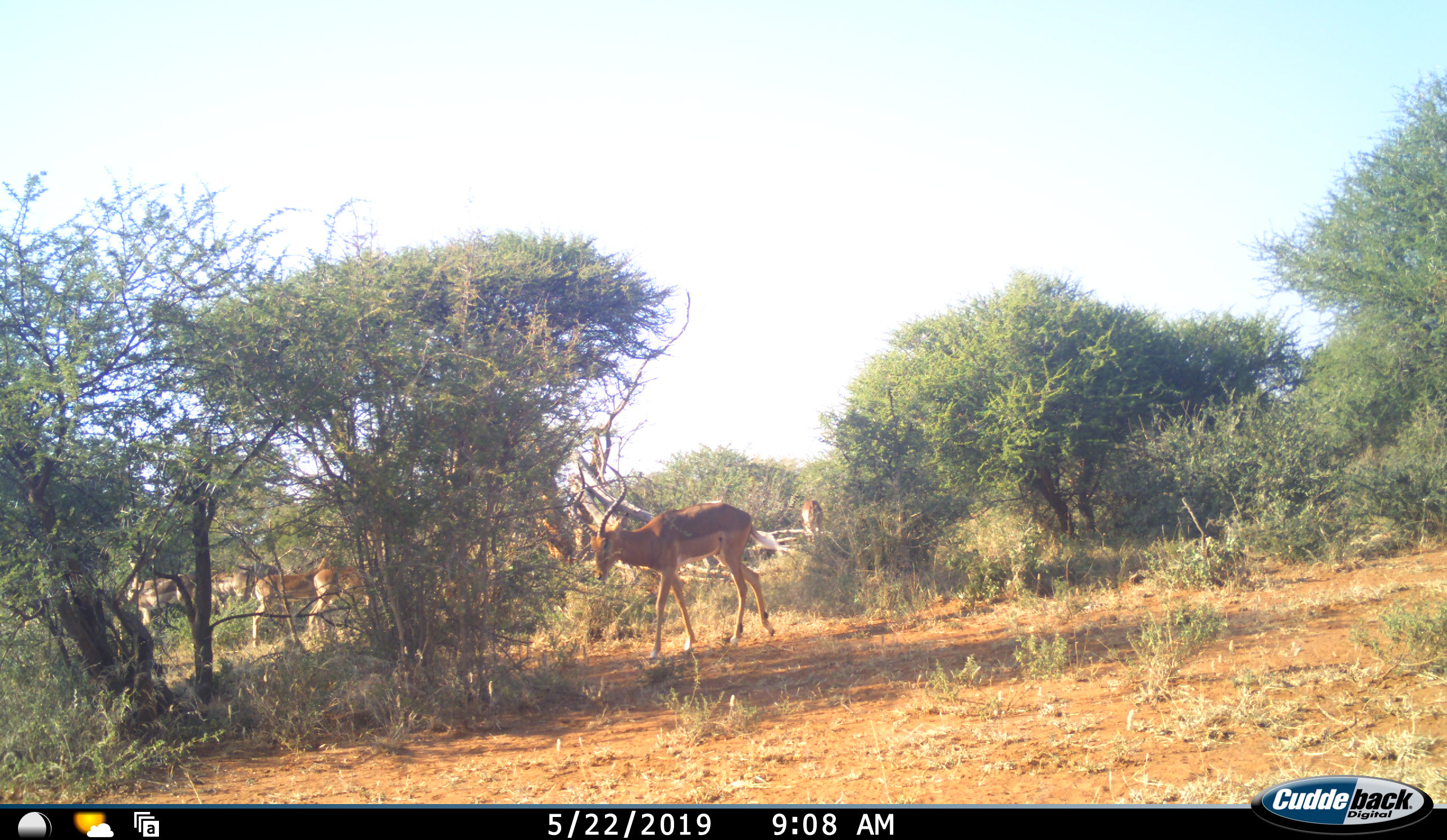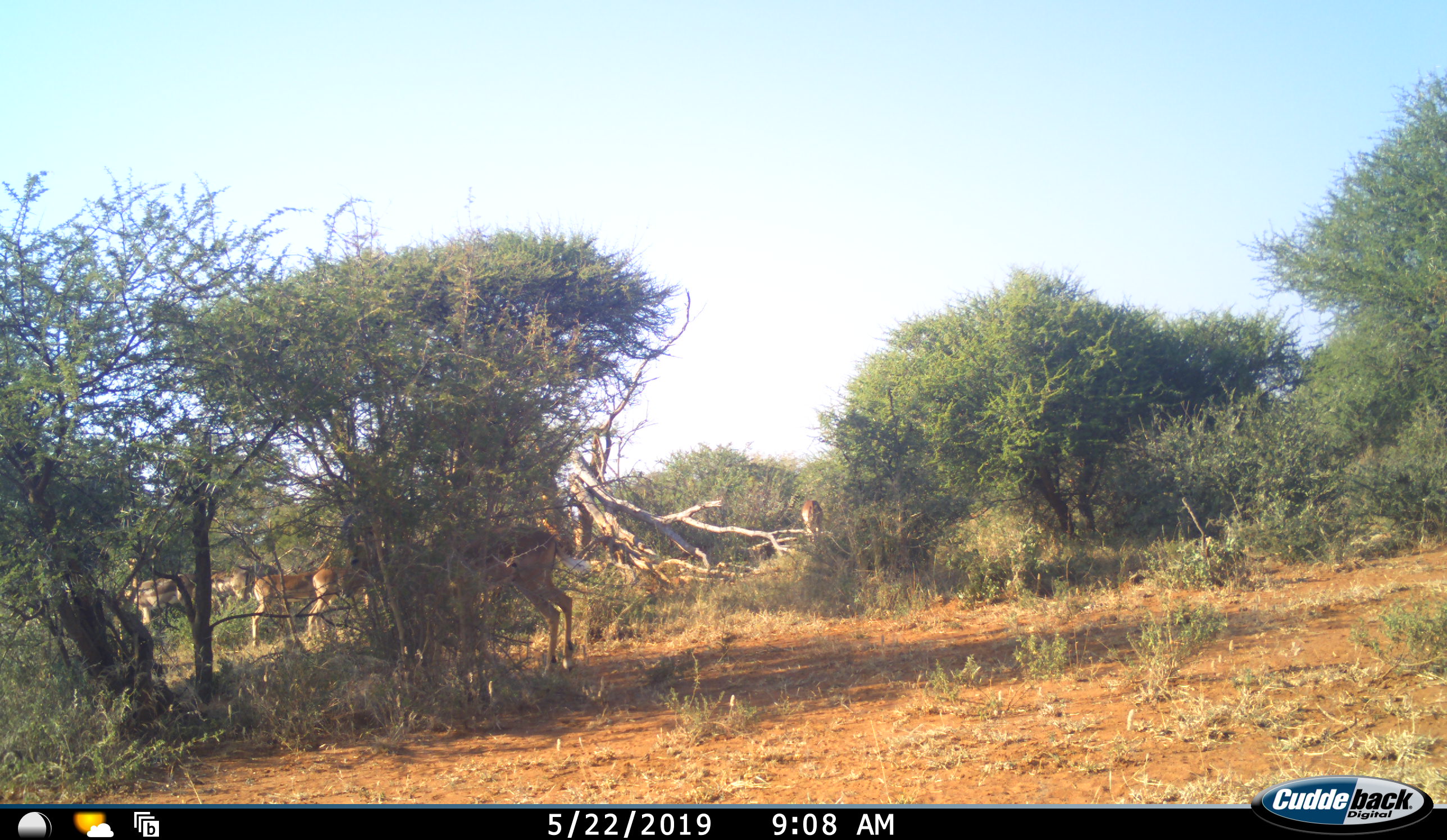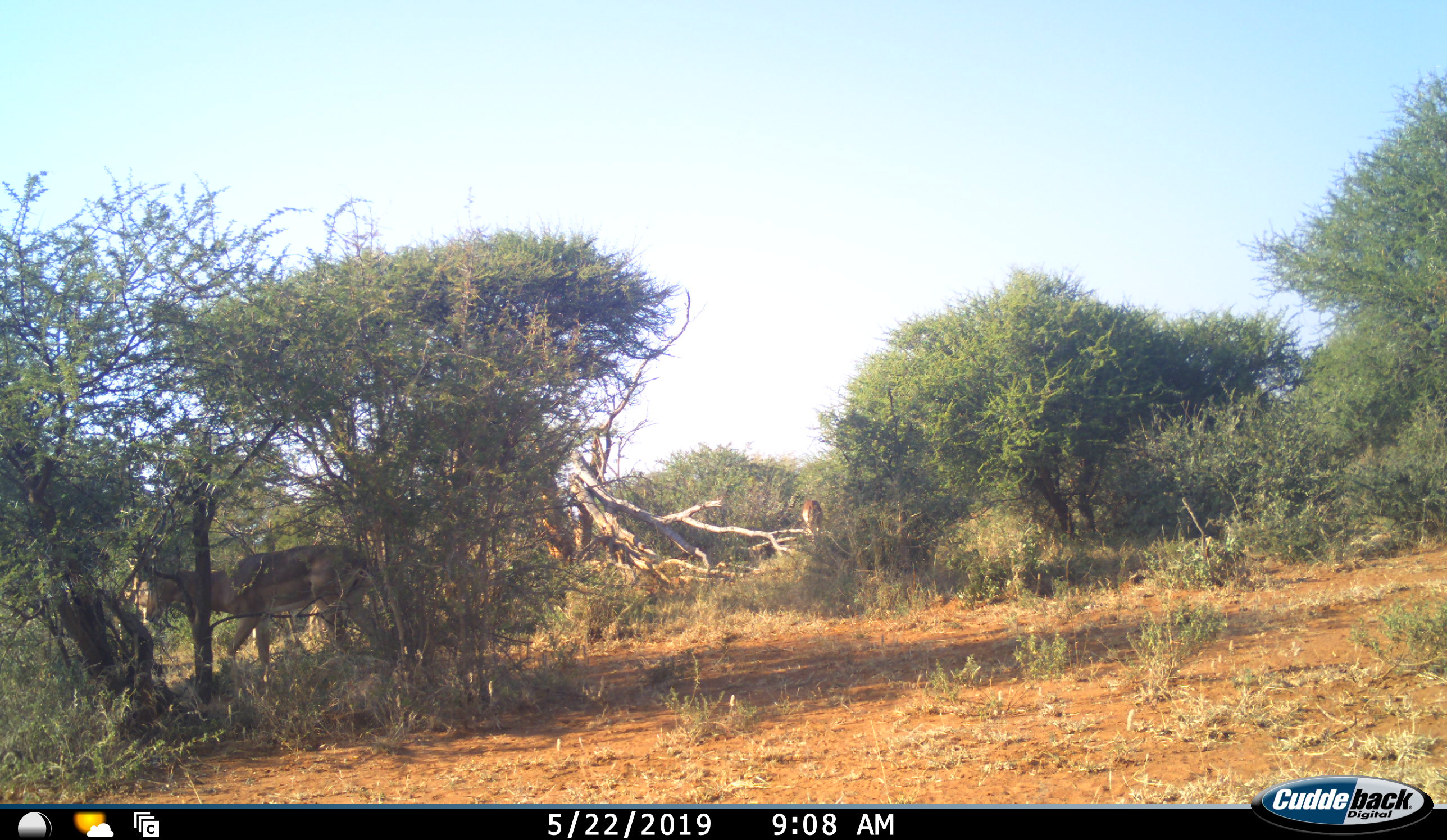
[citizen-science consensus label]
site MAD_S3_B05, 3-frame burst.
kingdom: Animalia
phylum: Chordata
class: Mammalia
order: Artiodactyla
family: Bovidae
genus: Aepyceros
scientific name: Aepyceros melampus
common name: impala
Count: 6.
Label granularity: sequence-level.